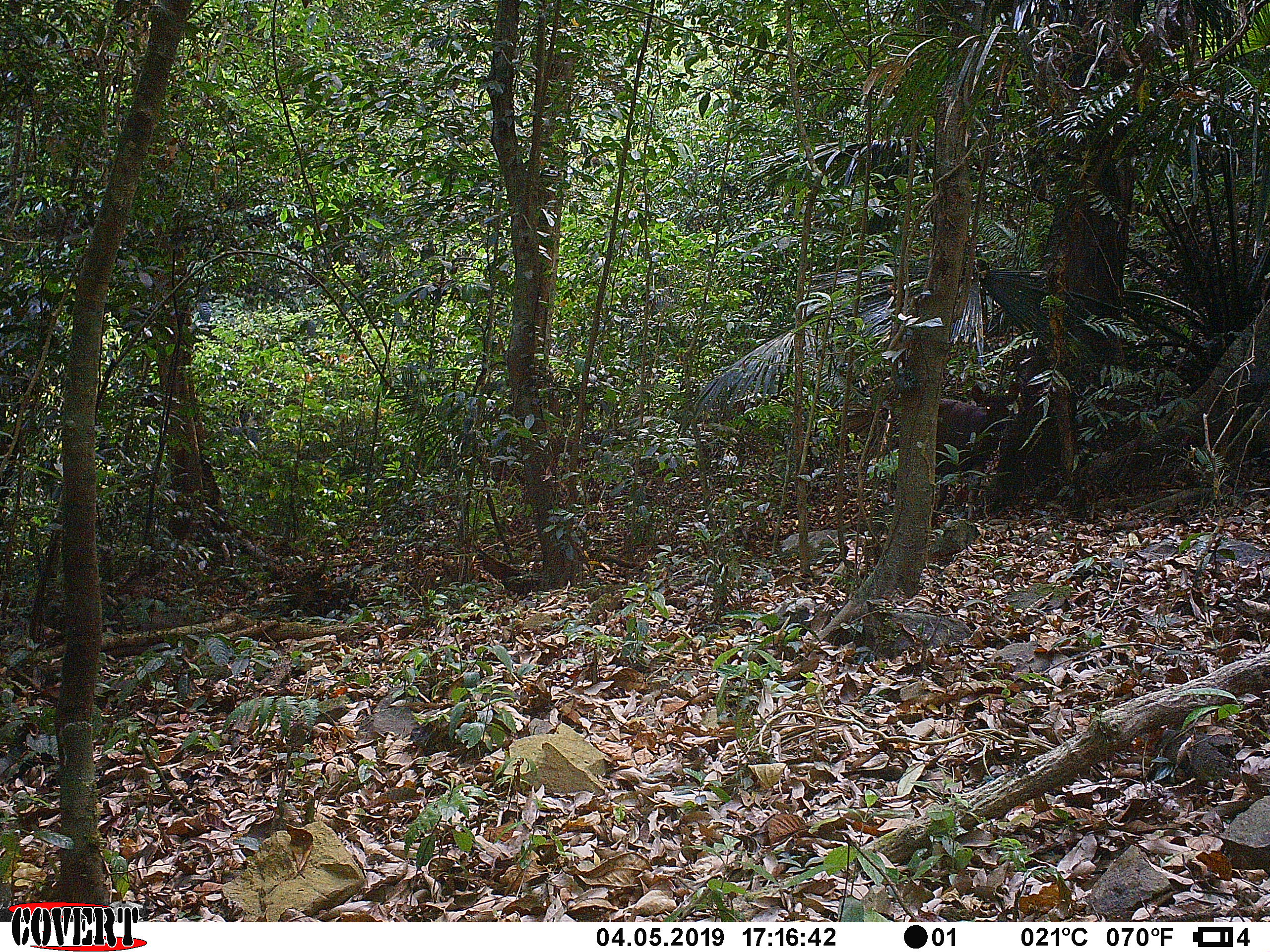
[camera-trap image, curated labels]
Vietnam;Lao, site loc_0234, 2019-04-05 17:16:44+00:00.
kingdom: Animalia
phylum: Chordata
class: Mammalia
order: Artiodactyla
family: Cervidae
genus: Rusa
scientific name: Rusa unicolor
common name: sambar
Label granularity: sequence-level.